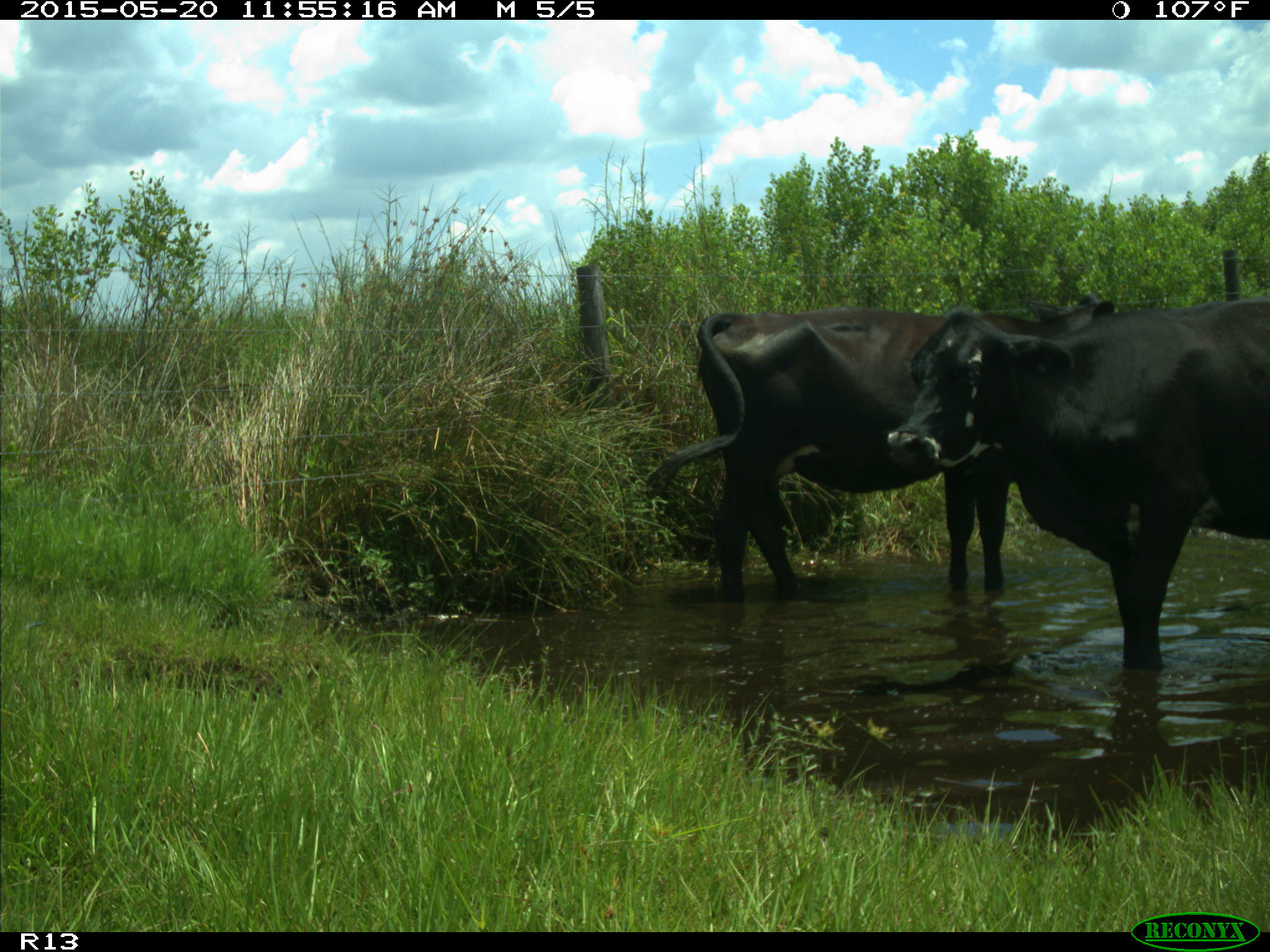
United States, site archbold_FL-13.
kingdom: Animalia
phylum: Chordata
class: Mammalia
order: Artiodactyla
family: Bovidae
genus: Bos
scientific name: Bos taurus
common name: domestic cow